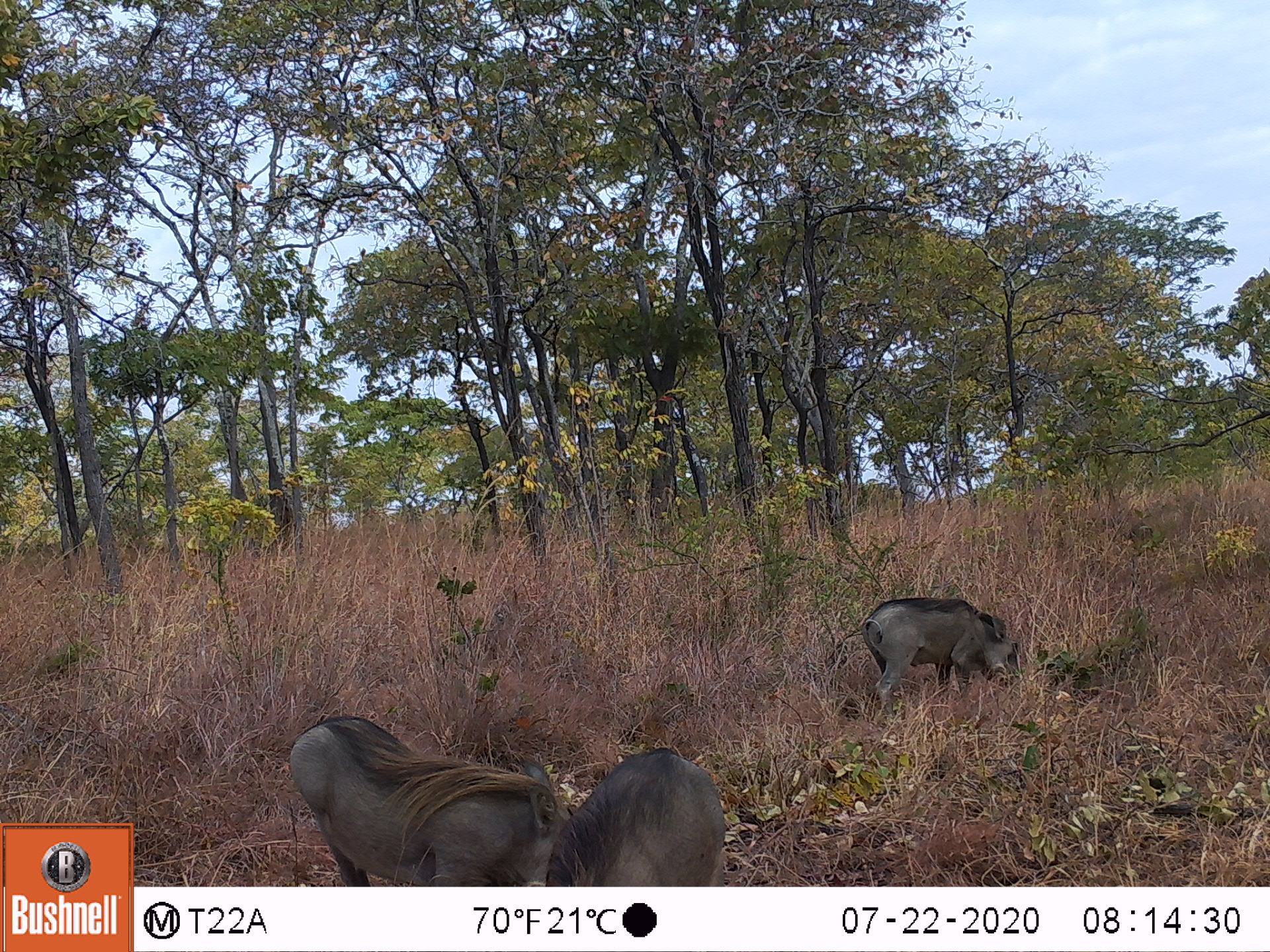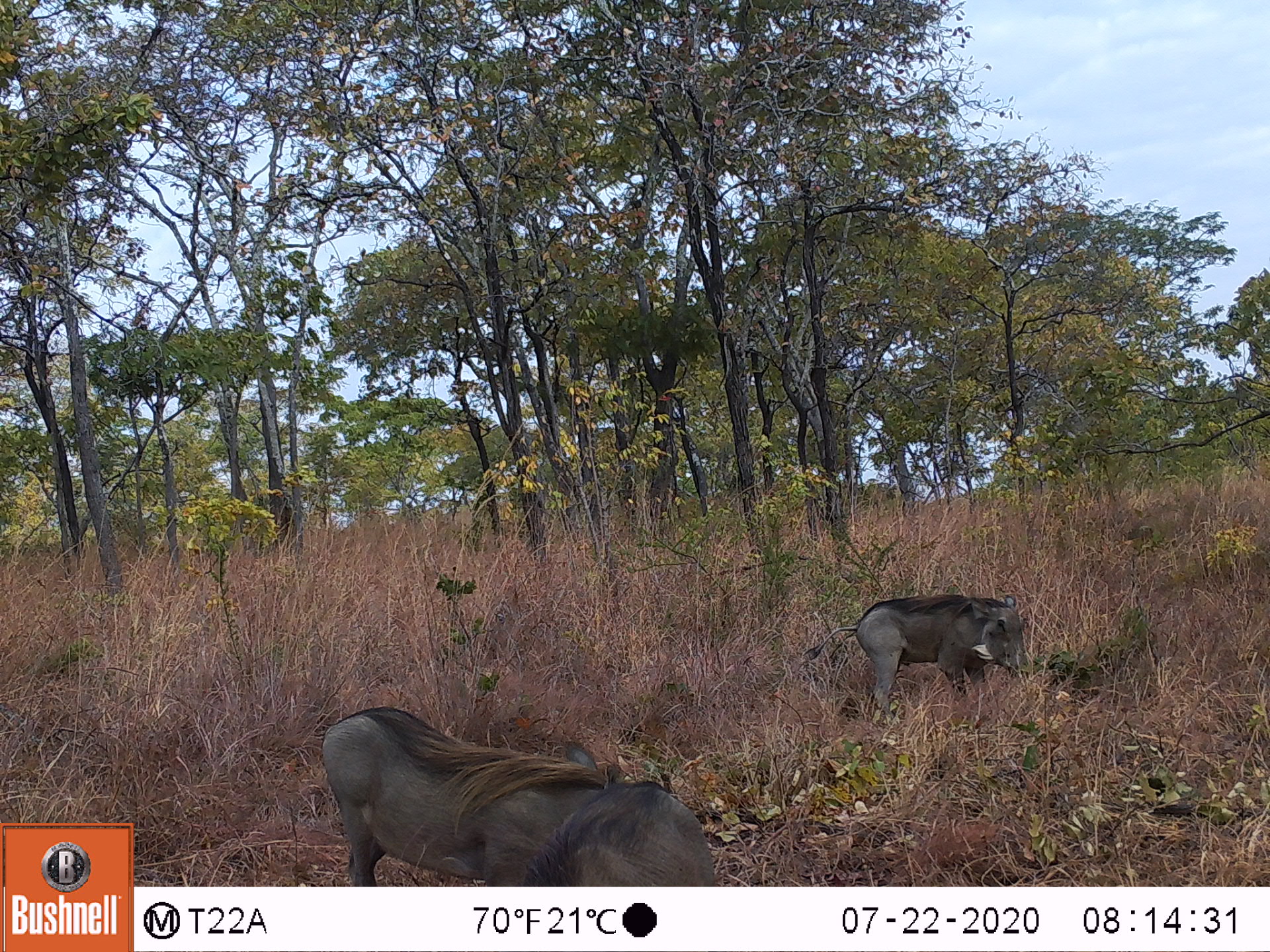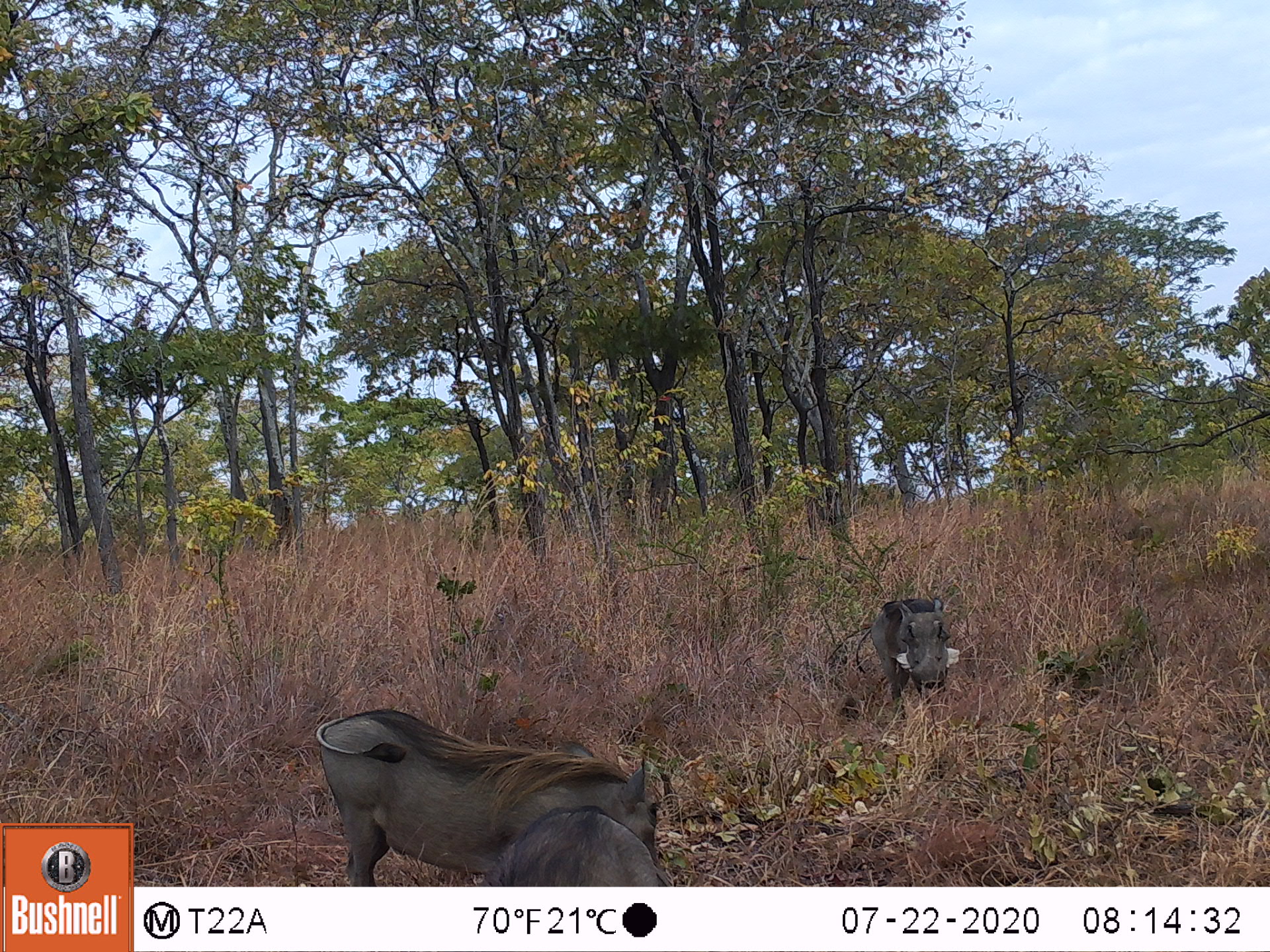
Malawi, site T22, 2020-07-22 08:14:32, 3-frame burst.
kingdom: Animalia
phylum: Chordata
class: Mammalia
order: Artiodactyla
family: Suidae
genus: Phacochoerus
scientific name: Phacochoerus africanus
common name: common warthog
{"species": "common warthog (Phacochoerus africanus)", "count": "3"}